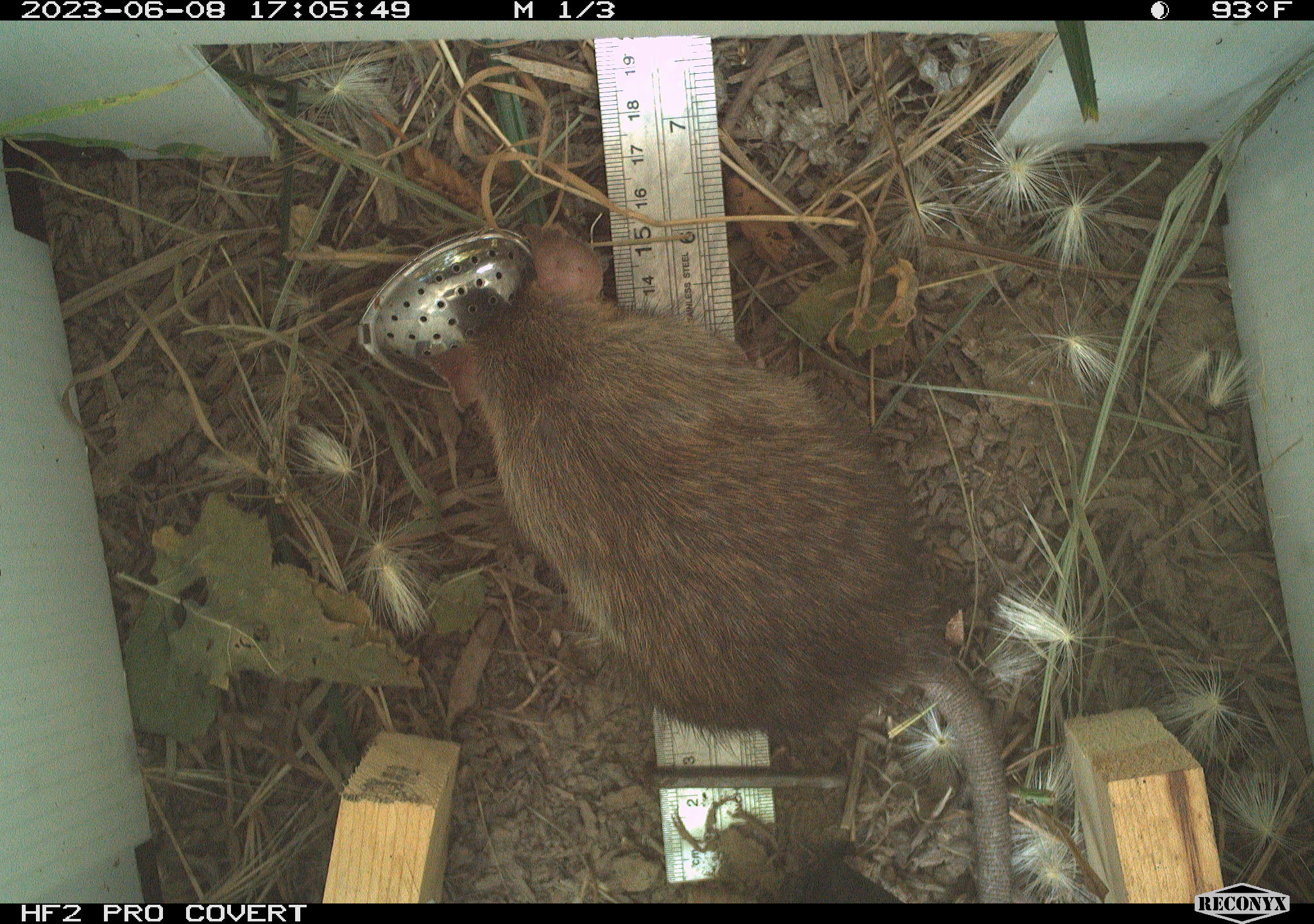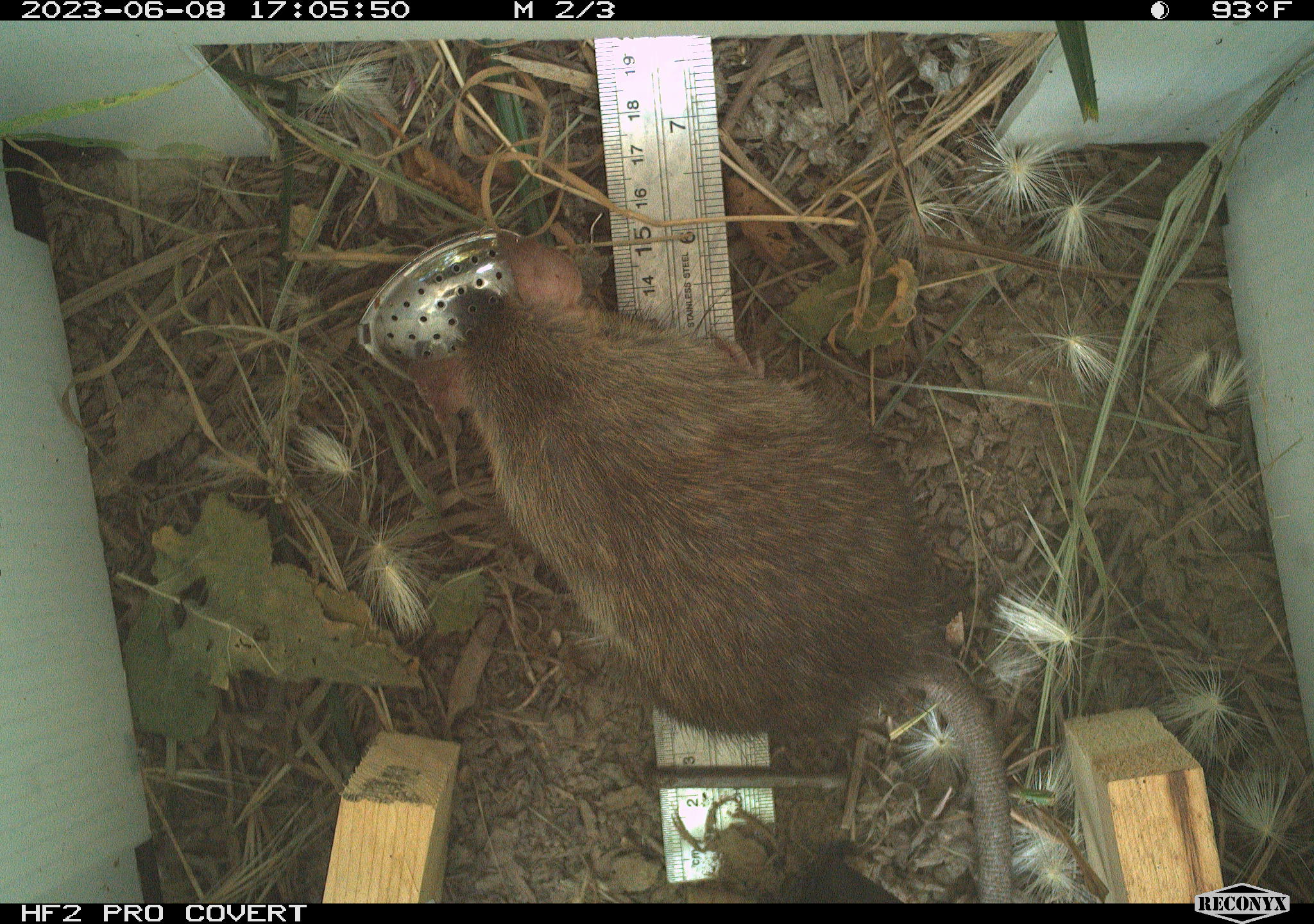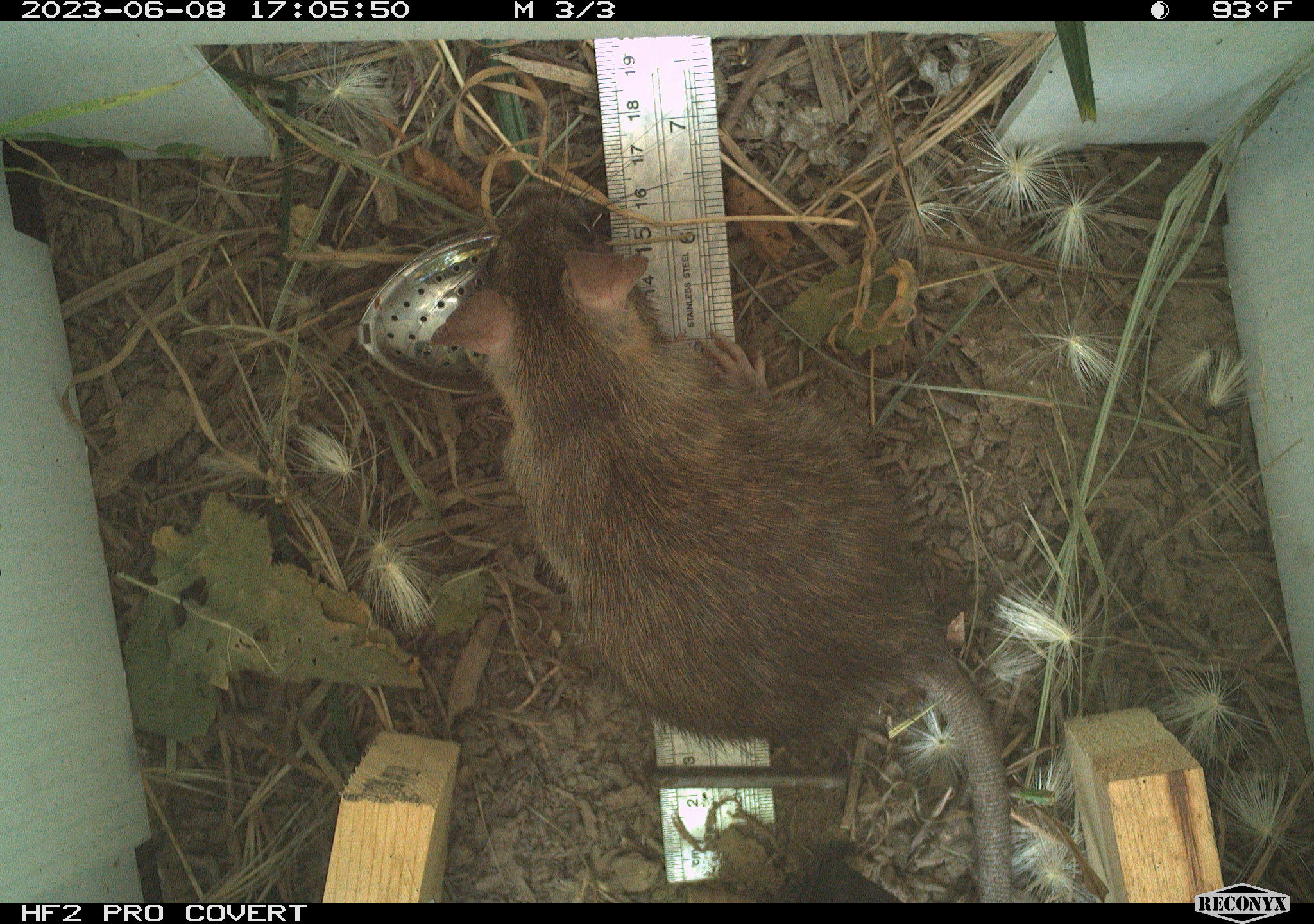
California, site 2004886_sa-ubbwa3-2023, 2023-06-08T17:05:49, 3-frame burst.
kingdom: Animalia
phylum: Chordata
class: Mammalia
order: Rodentia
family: Muridae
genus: Rattus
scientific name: Rattus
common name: rat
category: rattus species